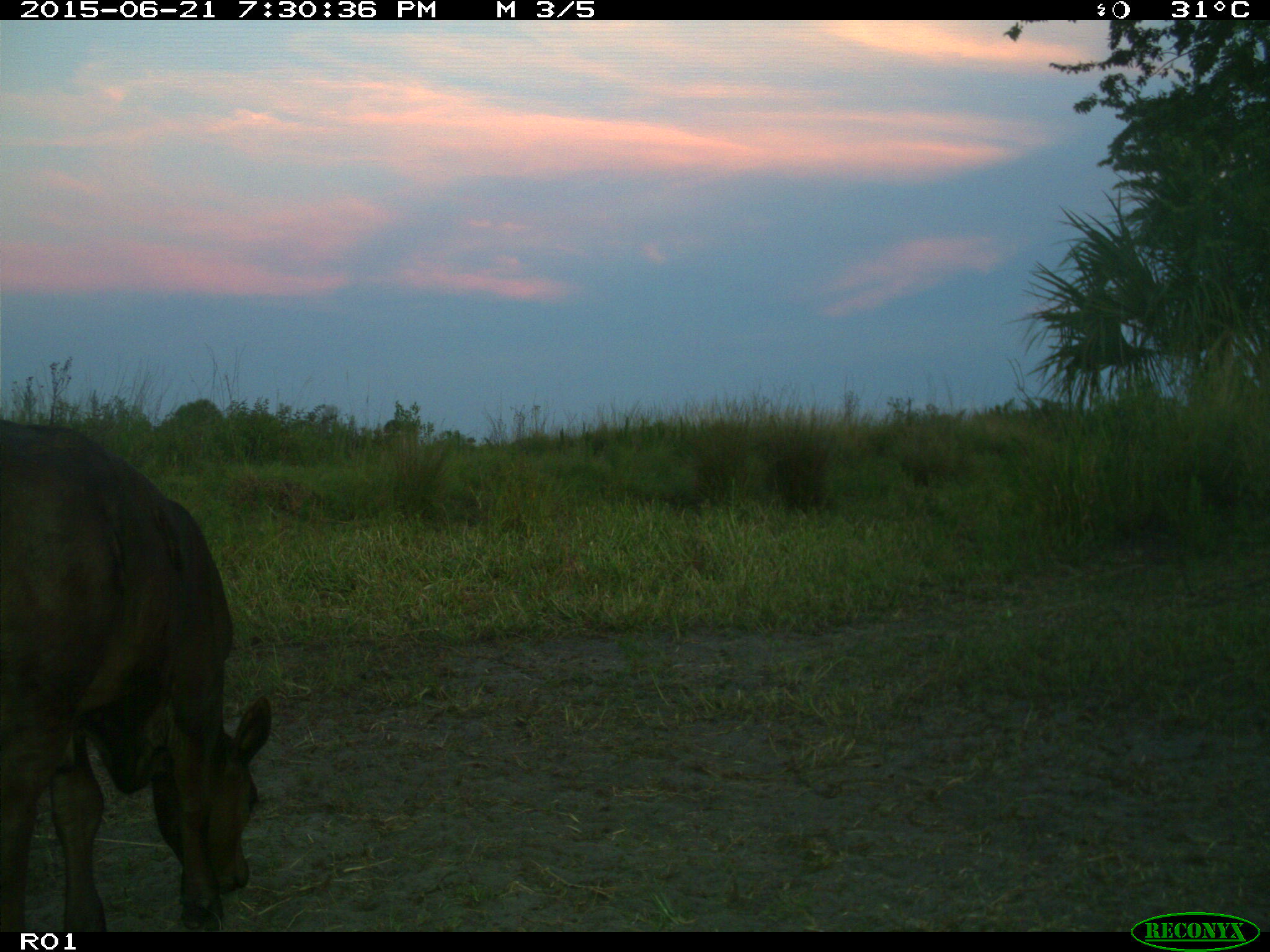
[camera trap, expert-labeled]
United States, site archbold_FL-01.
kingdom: Animalia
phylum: Chordata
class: Mammalia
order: Artiodactyla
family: Bovidae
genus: Bos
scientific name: Bos taurus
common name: domestic cow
Bos taurus (domestic cow).